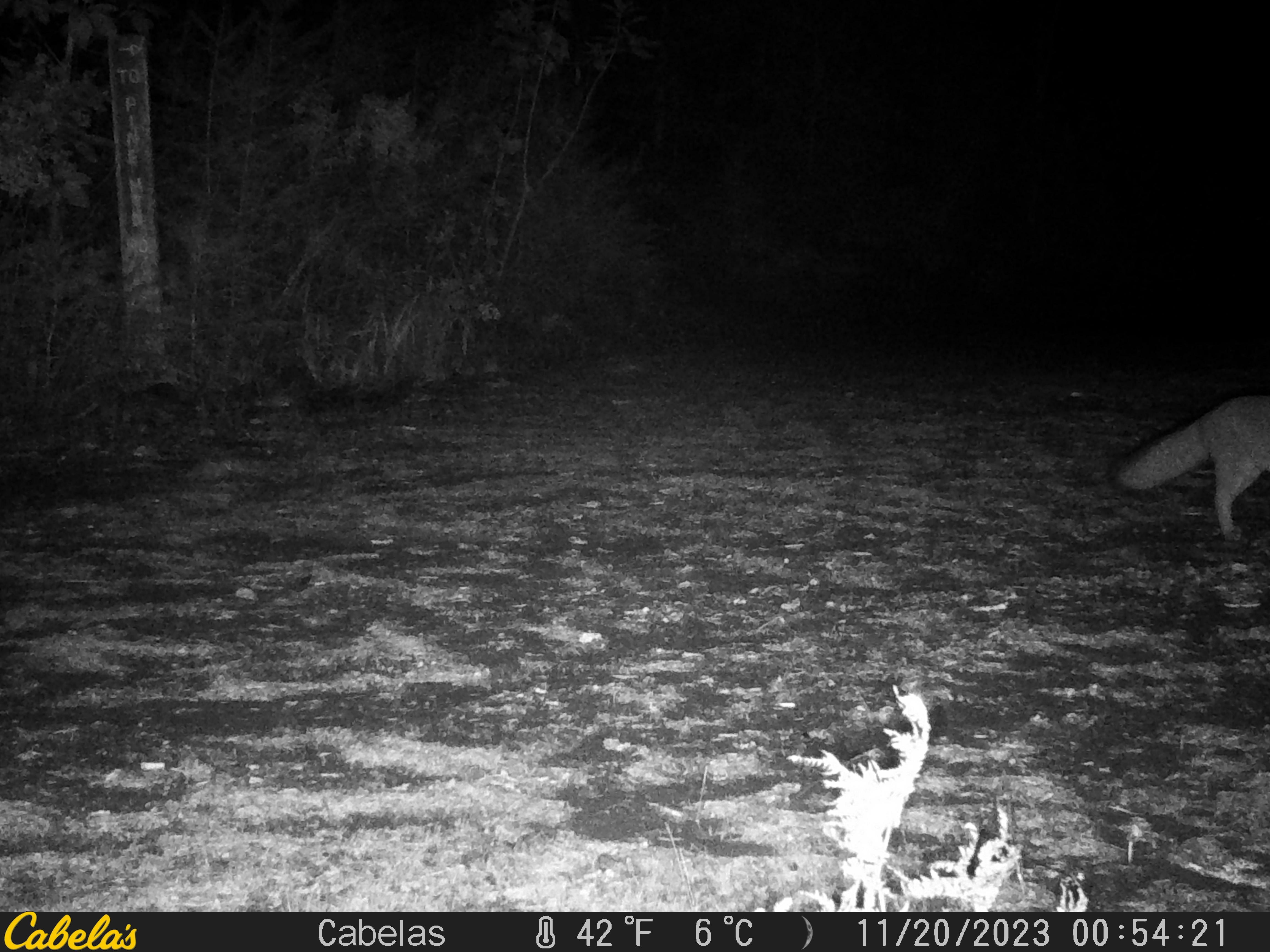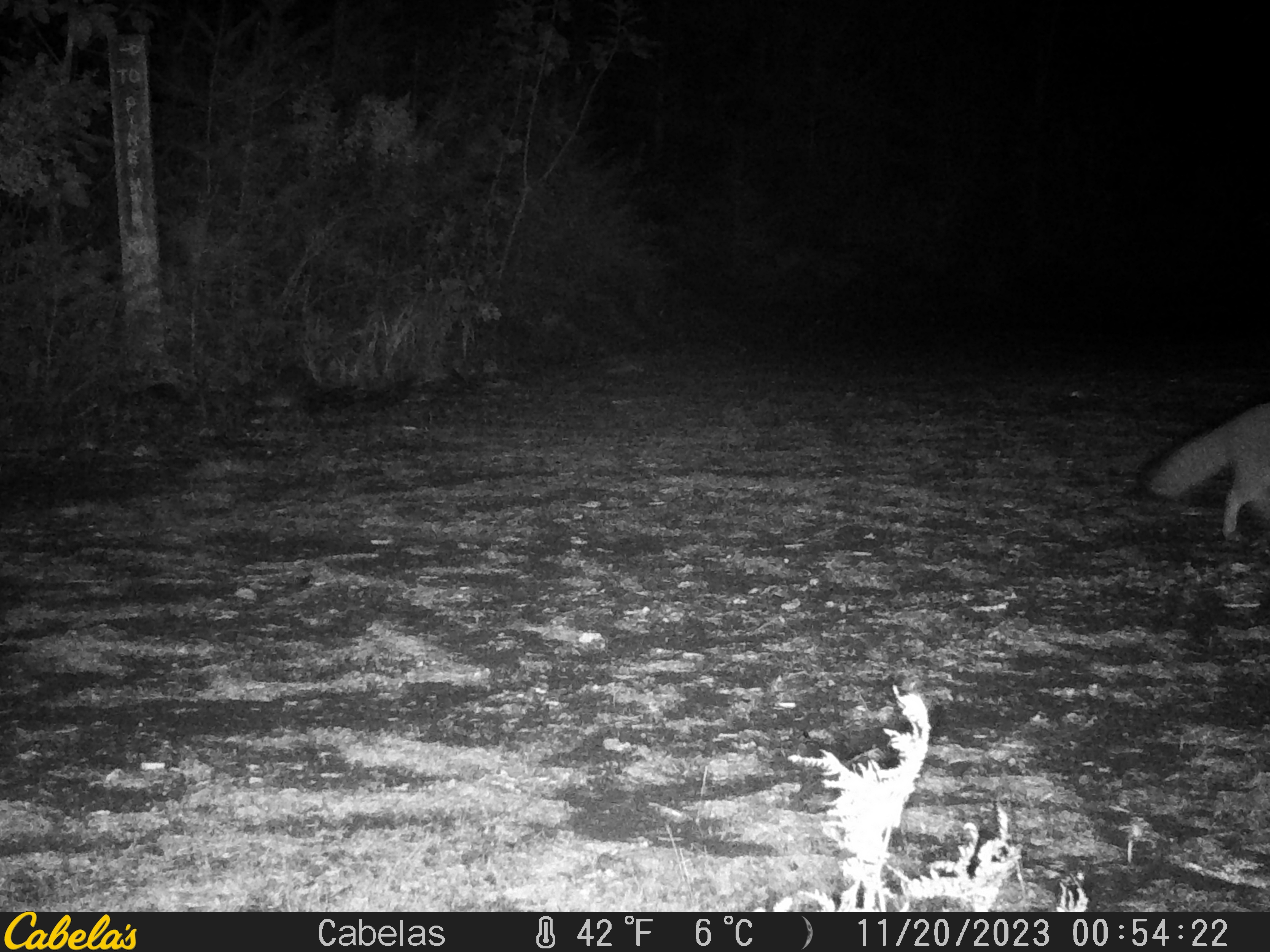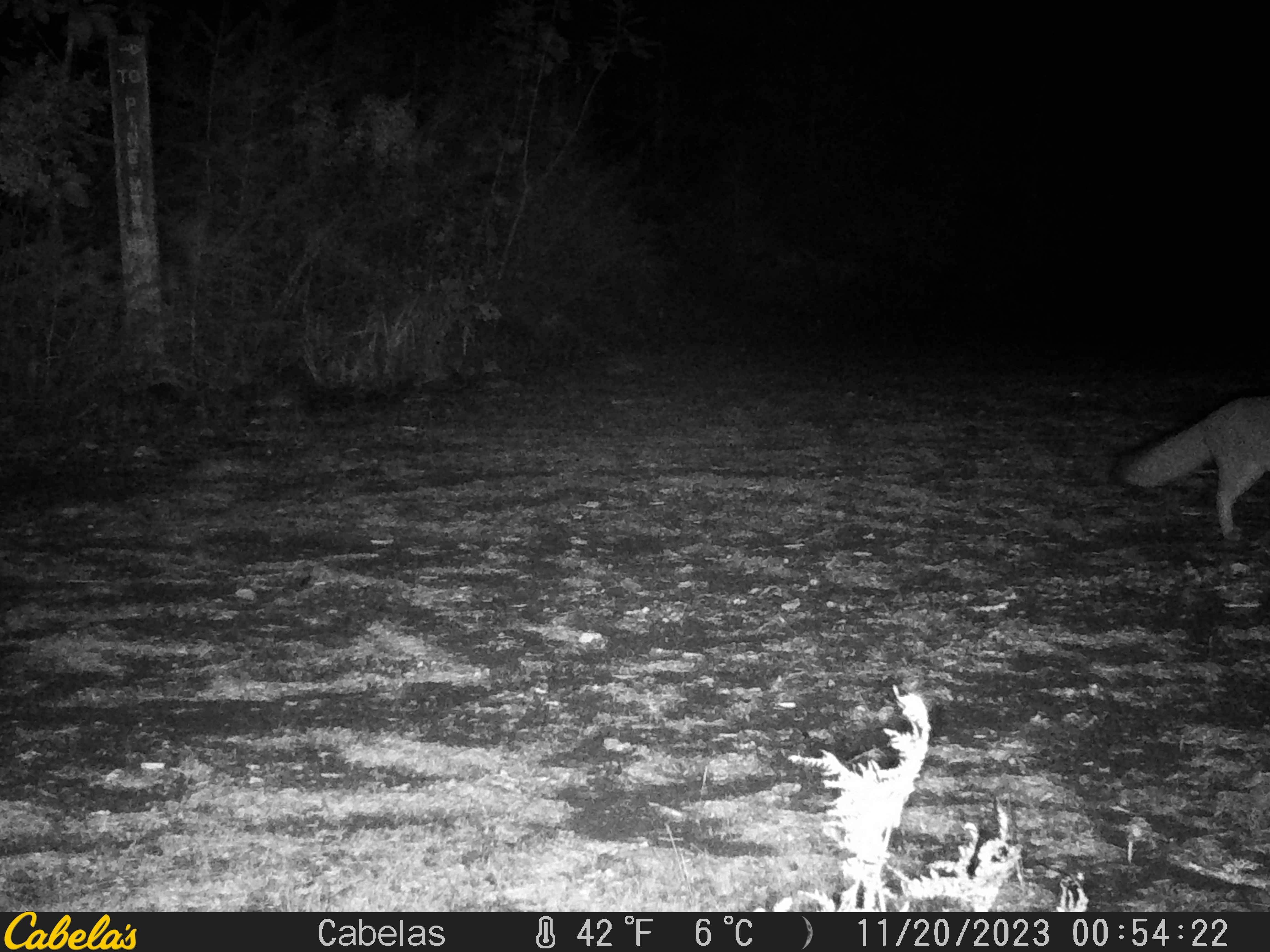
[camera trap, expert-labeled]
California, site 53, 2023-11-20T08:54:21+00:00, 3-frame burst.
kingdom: Animalia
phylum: Chordata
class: Mammalia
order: Carnivora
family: Canidae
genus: Urocyon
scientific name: Urocyon cinereoargenteus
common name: gray fox